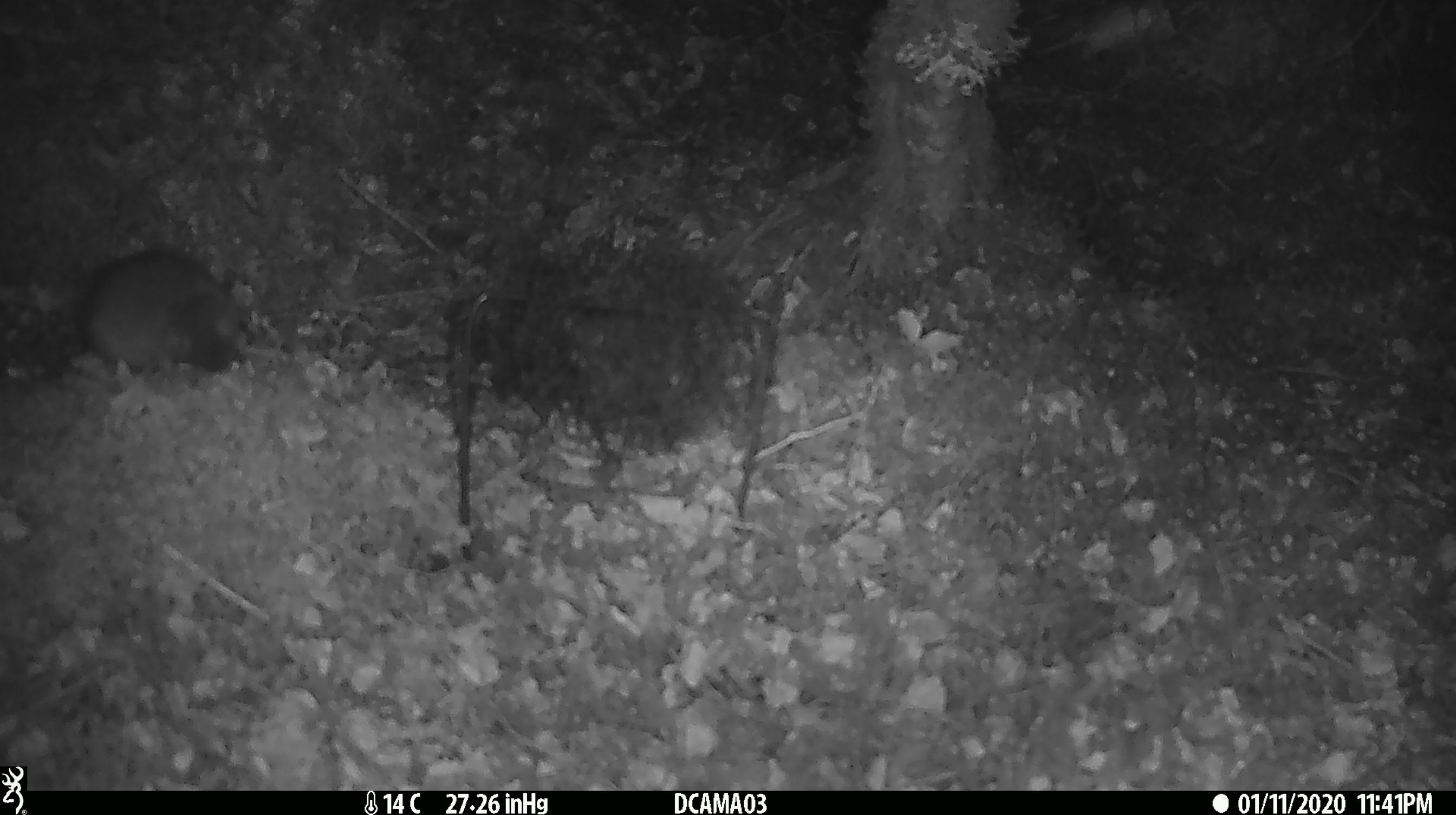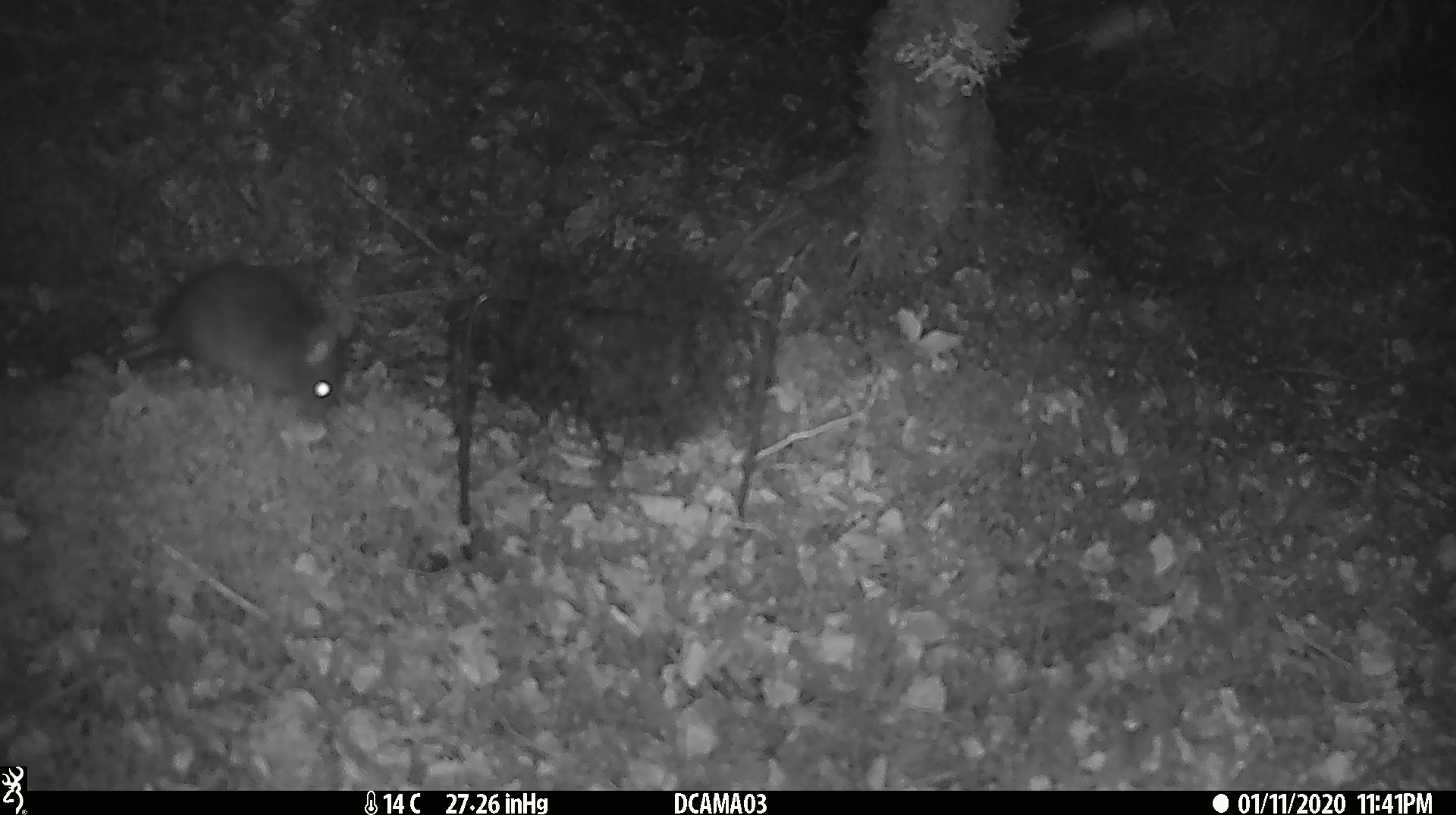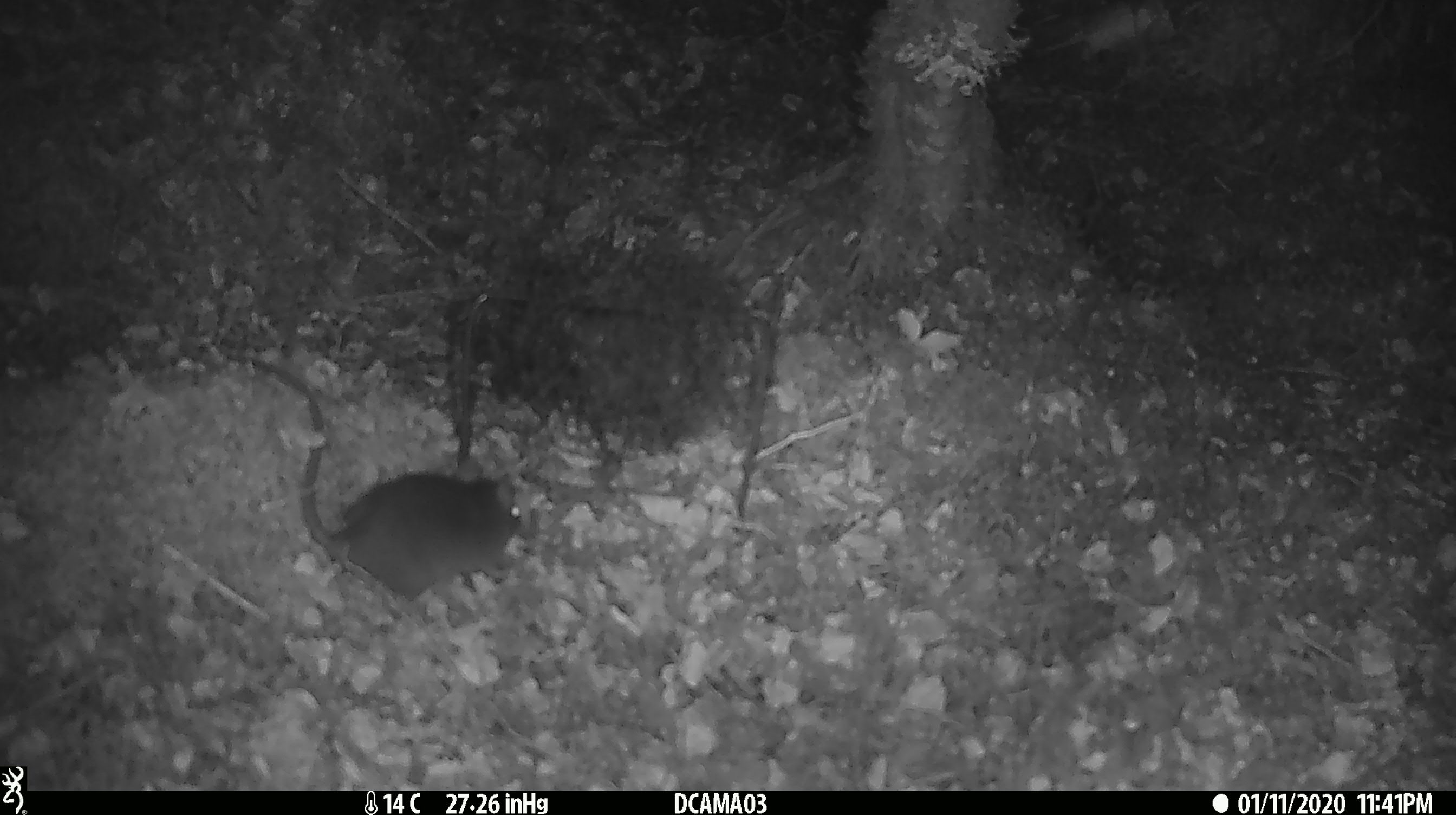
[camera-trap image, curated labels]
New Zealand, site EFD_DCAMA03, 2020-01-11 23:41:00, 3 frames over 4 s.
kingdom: Animalia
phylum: Chordata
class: Mammalia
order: Rodentia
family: Muridae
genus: Rattus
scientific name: Rattus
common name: rat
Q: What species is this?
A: Rat (Rattus).